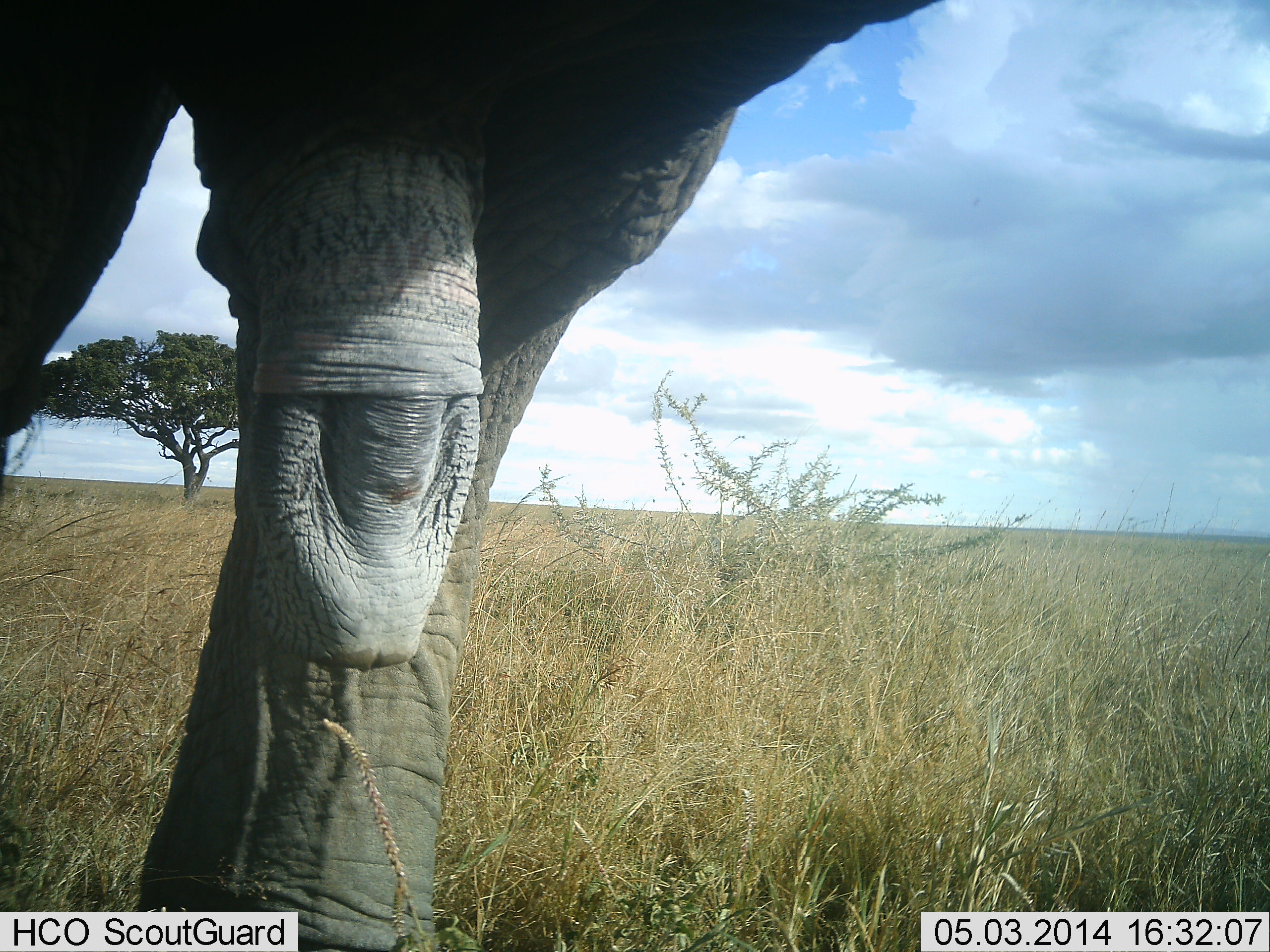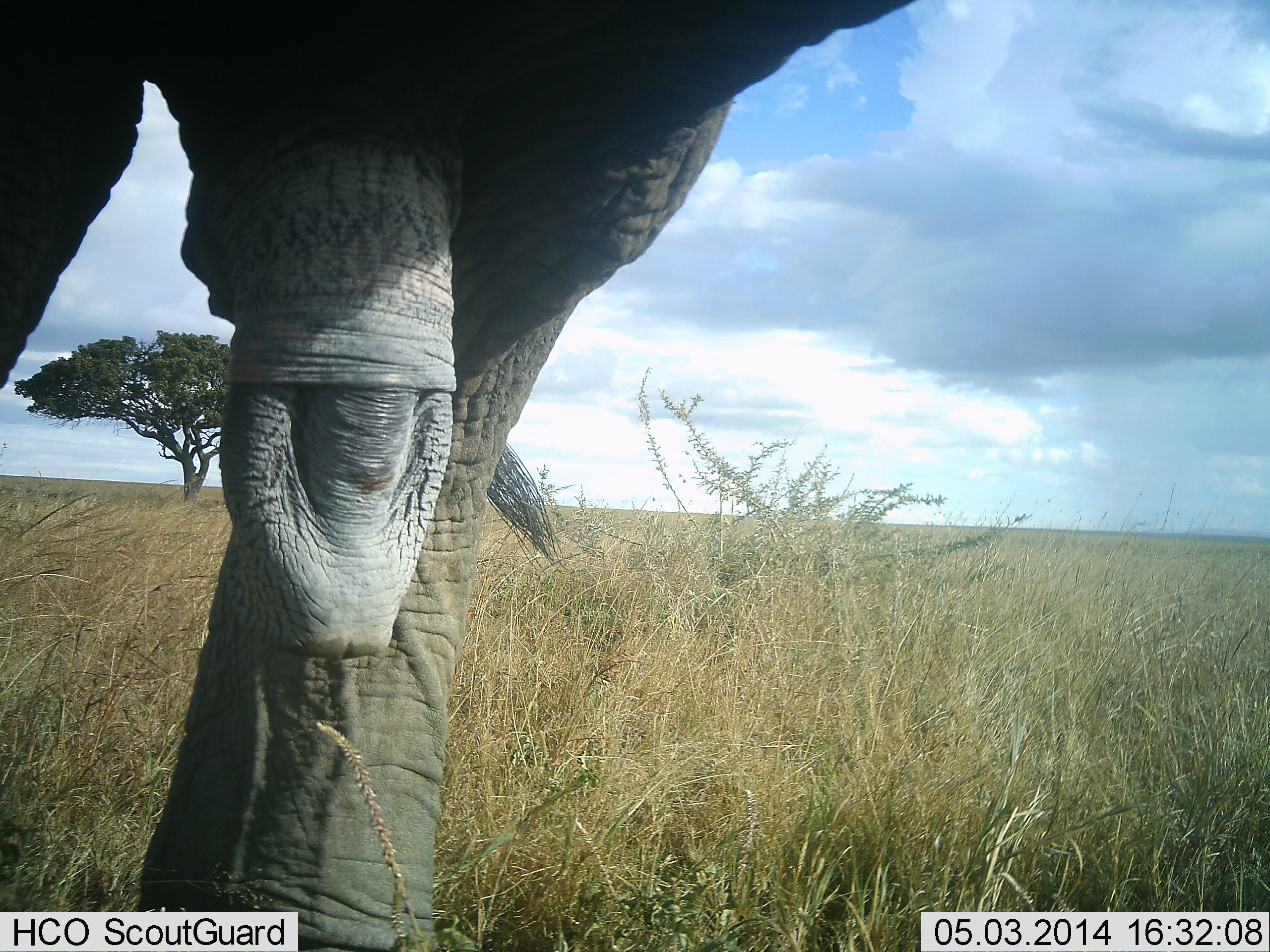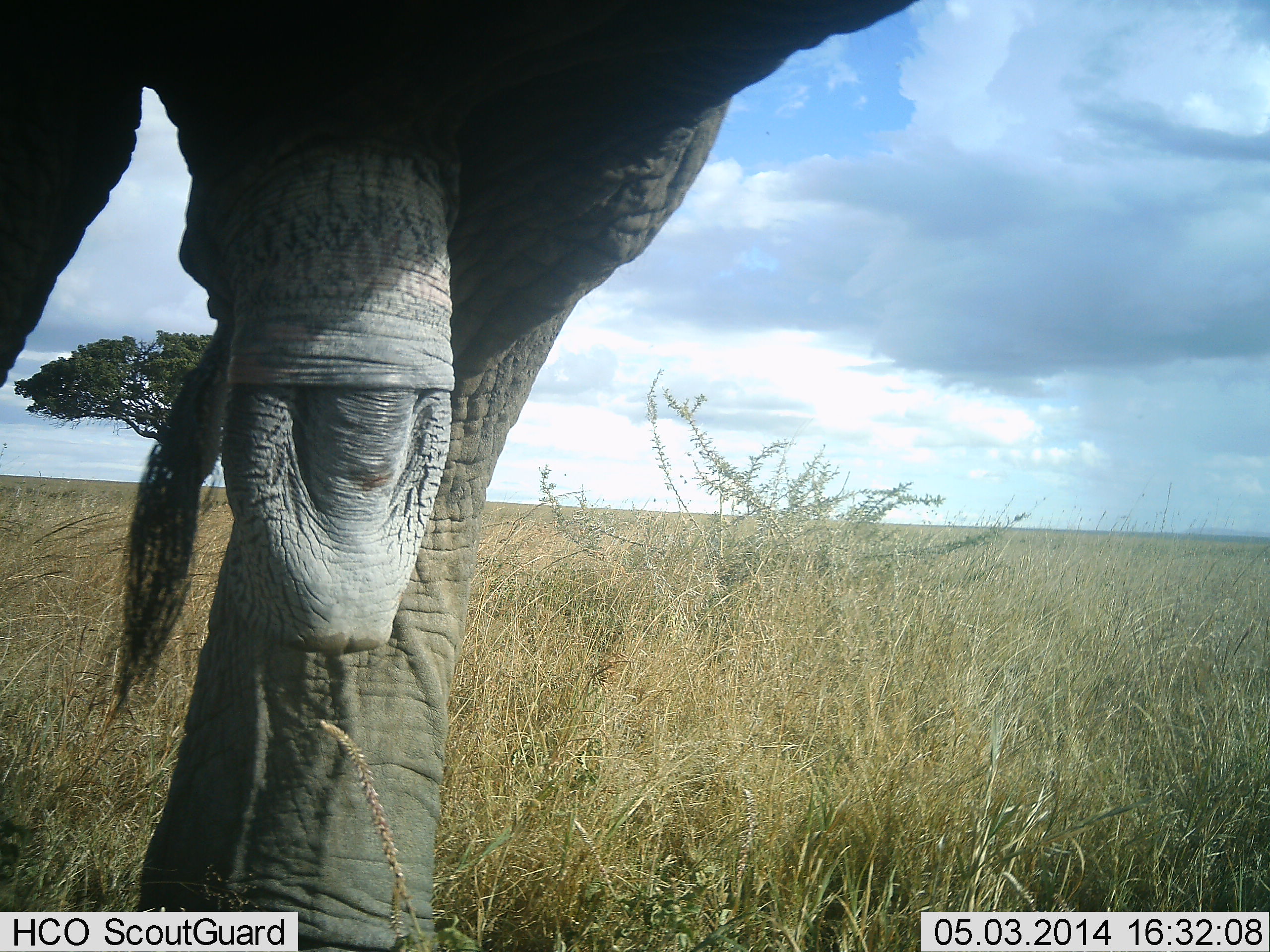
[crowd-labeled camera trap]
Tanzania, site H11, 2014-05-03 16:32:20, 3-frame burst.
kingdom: Animalia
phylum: Chordata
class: Mammalia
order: Proboscidea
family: Elephantidae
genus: Loxodonta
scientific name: Loxodonta africana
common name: african bush elephant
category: elephant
Elephant (african bush elephant) (Loxodonta africana), count 1. Behavior (volunteer vote fractions): standing 100%, resting 0%, moving 0%, interacting 0%. Young present (vote fraction): 0%. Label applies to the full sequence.